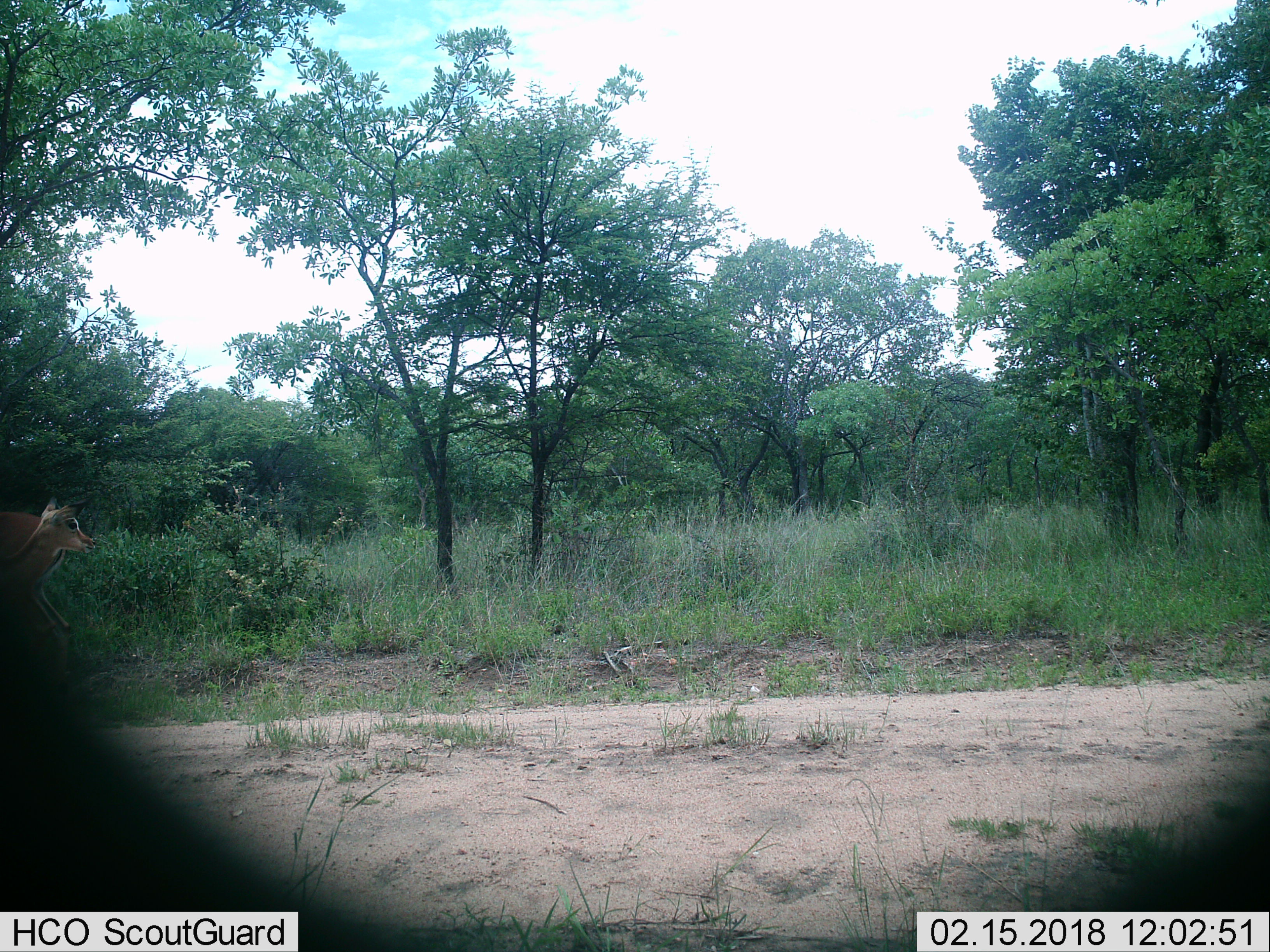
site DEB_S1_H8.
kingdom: Animalia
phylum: Chordata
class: Mammalia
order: Artiodactyla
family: Bovidae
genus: Aepyceros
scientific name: Aepyceros melampus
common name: impala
Impala (Aepyceros melampus), count 2. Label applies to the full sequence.